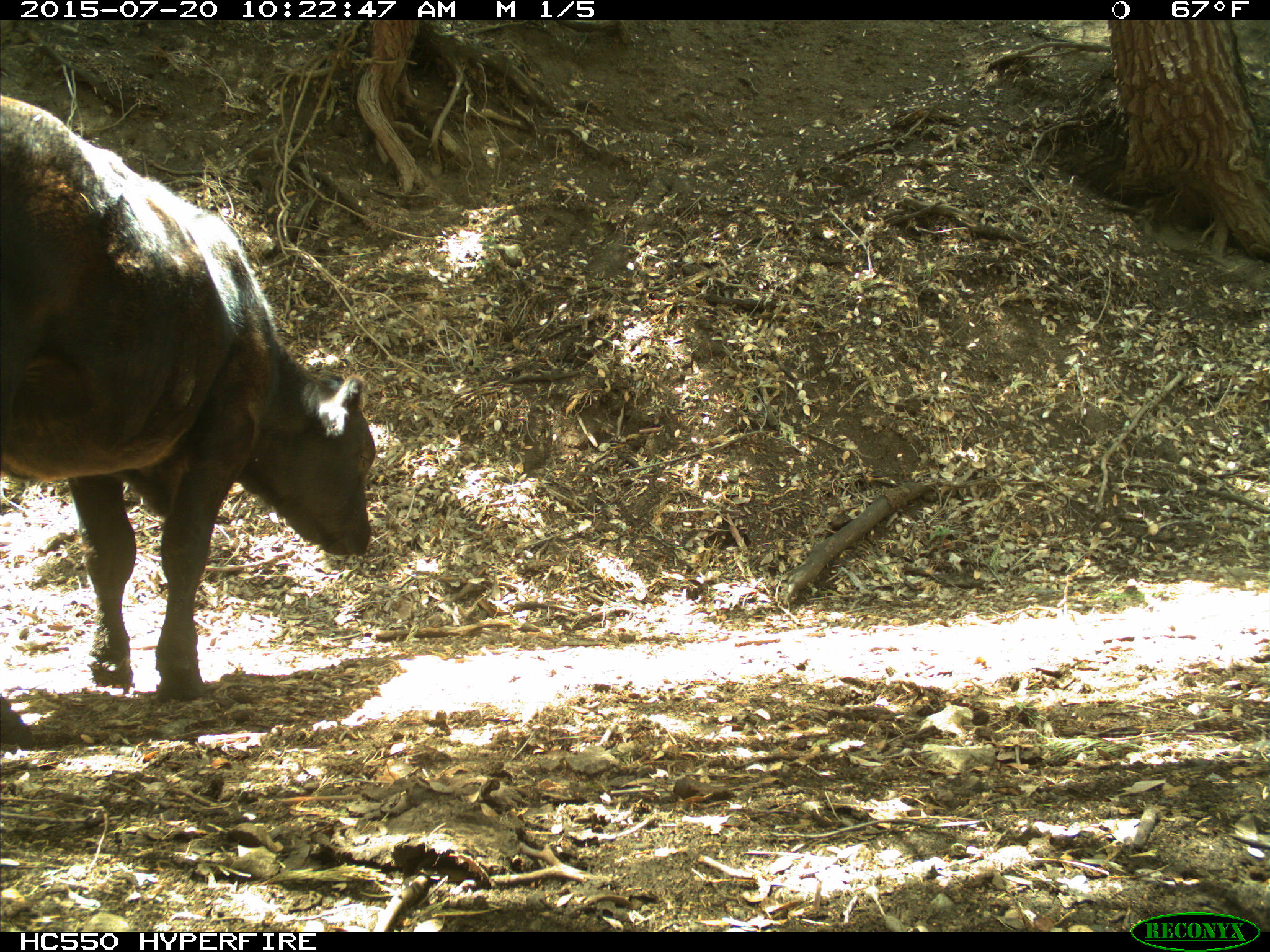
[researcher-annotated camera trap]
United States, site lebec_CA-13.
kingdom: Animalia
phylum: Chordata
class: Mammalia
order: Artiodactyla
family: Bovidae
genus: Bos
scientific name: Bos taurus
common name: domestic cow